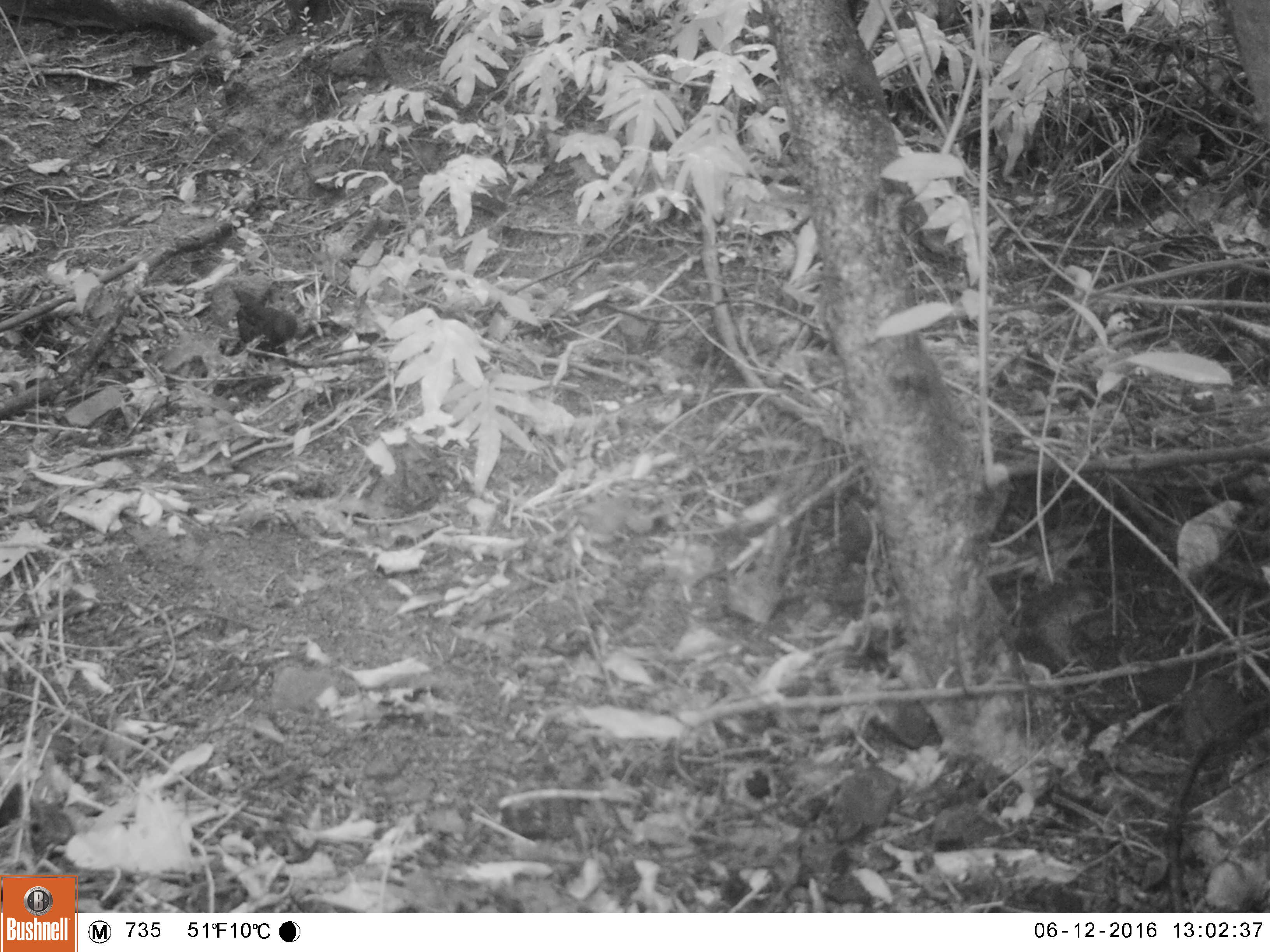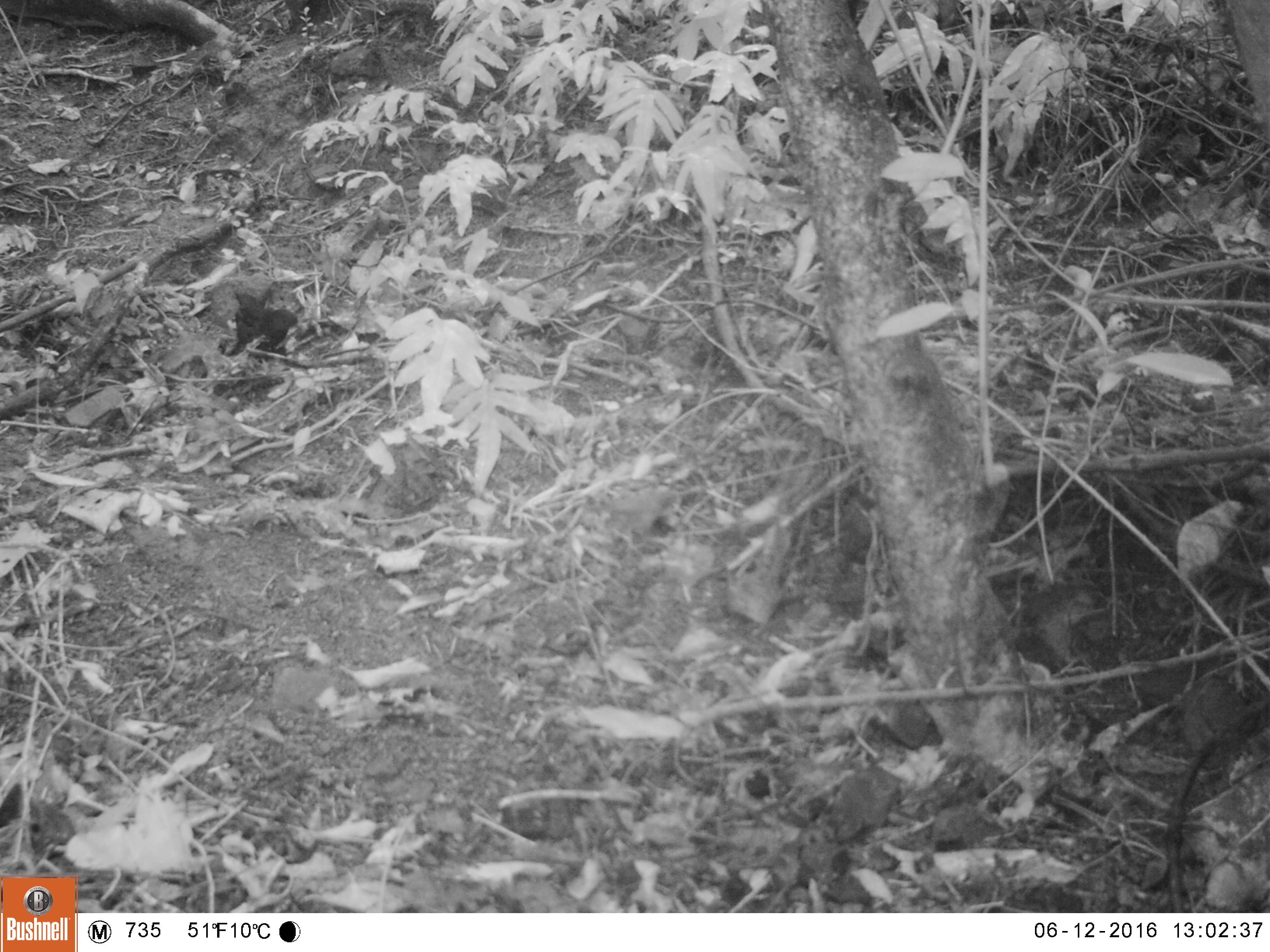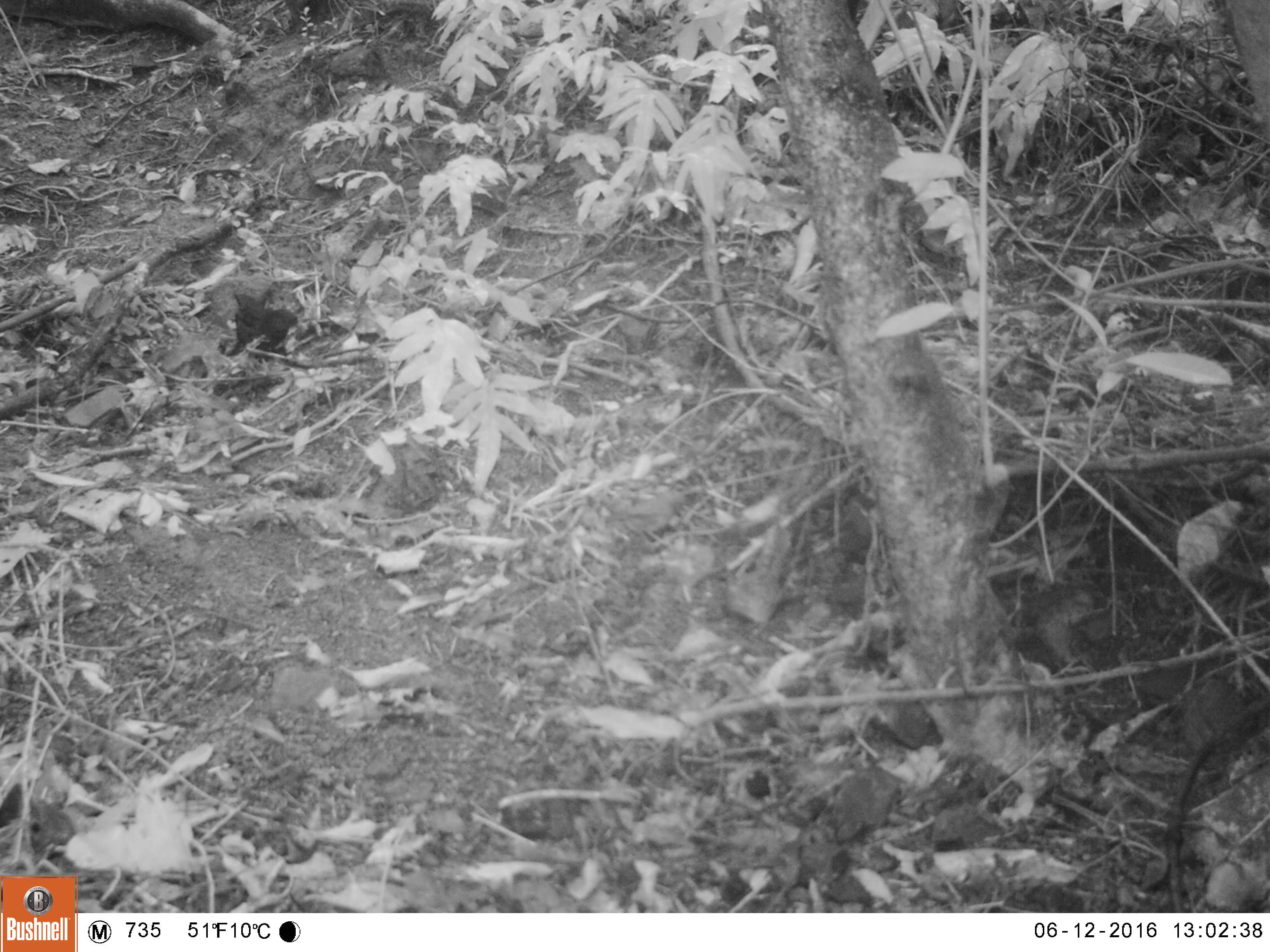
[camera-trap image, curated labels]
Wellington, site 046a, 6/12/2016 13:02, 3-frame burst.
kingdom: Animalia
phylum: Chordata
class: Aves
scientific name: Aves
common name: bird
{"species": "bird (Aves)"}